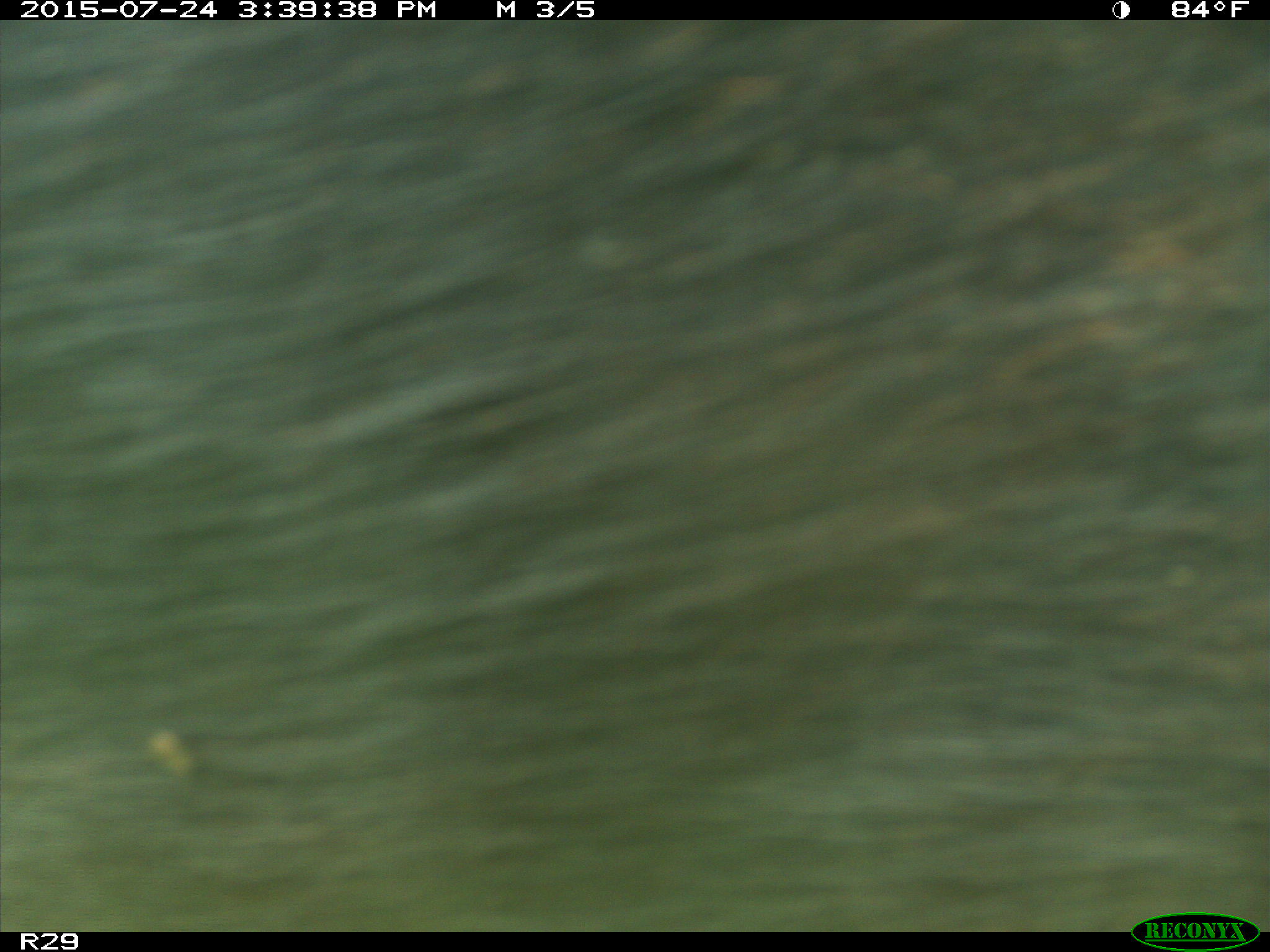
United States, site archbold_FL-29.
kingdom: Animalia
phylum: Chordata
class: Mammalia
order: Artiodactyla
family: Bovidae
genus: Bos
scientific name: Bos taurus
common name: domestic cow